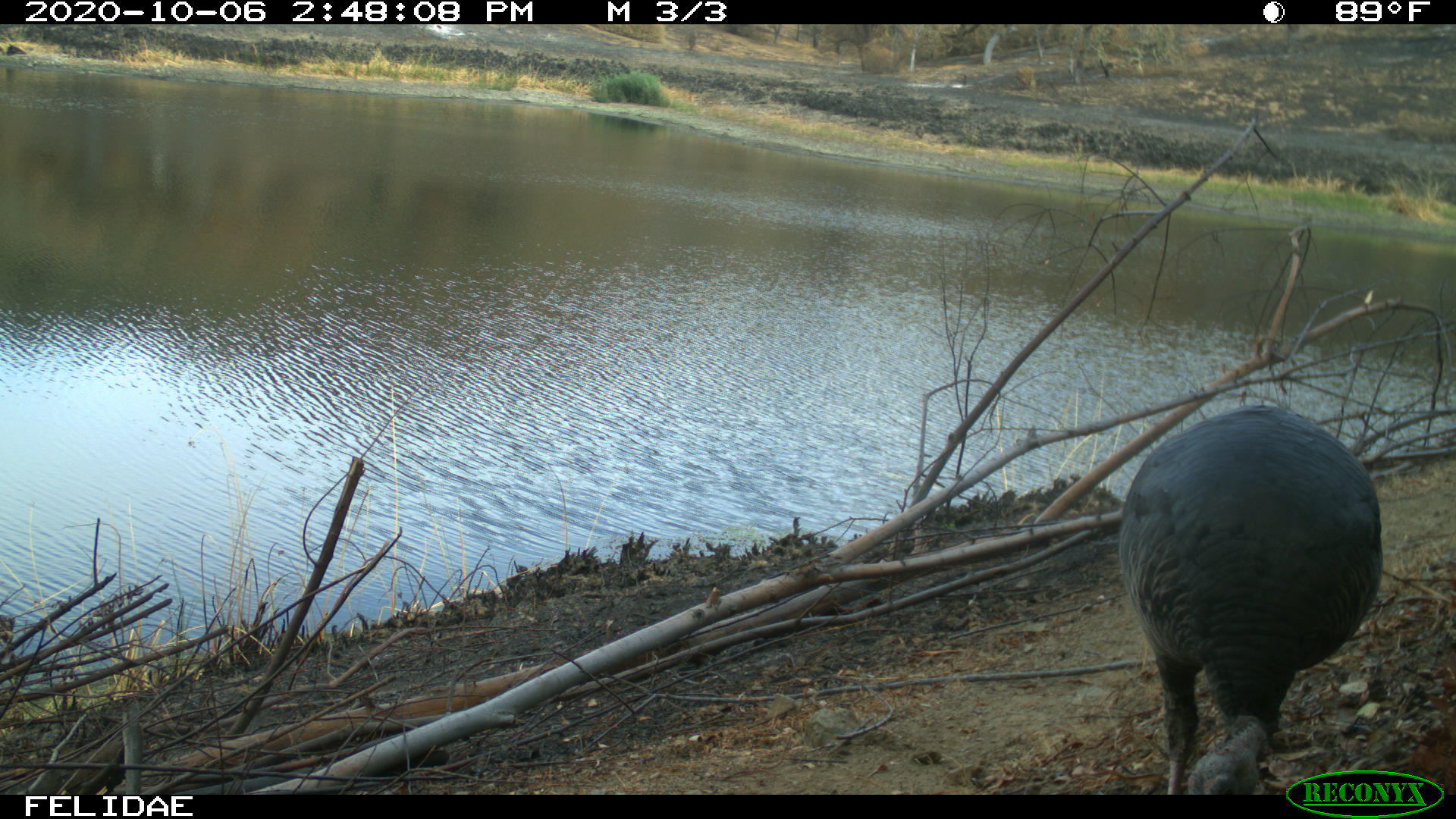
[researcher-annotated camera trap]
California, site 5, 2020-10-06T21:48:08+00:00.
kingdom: Animalia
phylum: Chordata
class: Aves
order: Galliformes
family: Phasianidae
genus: Meleagris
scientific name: Meleagris gallopavo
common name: turkey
Turkey (Meleagris gallopavo).